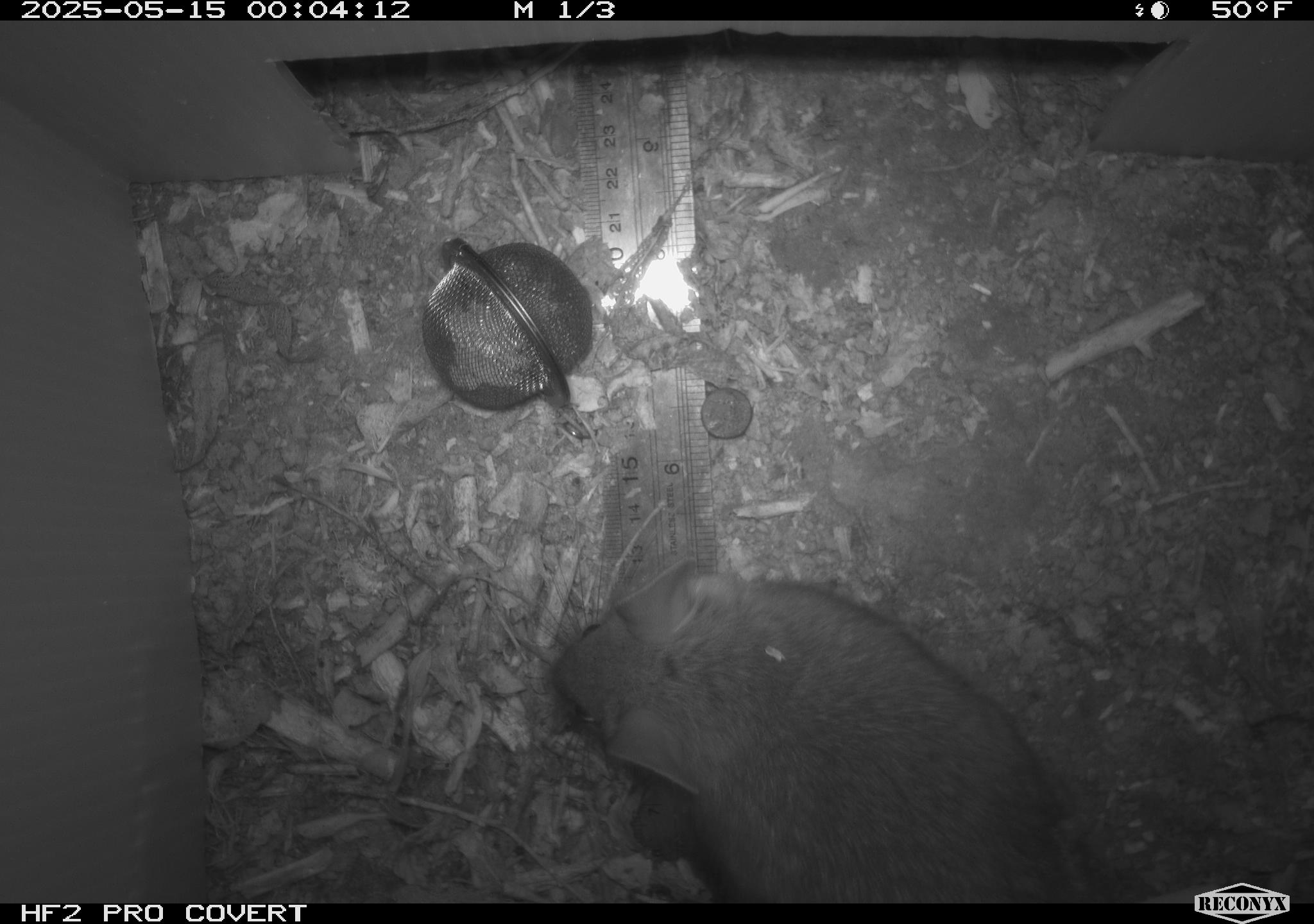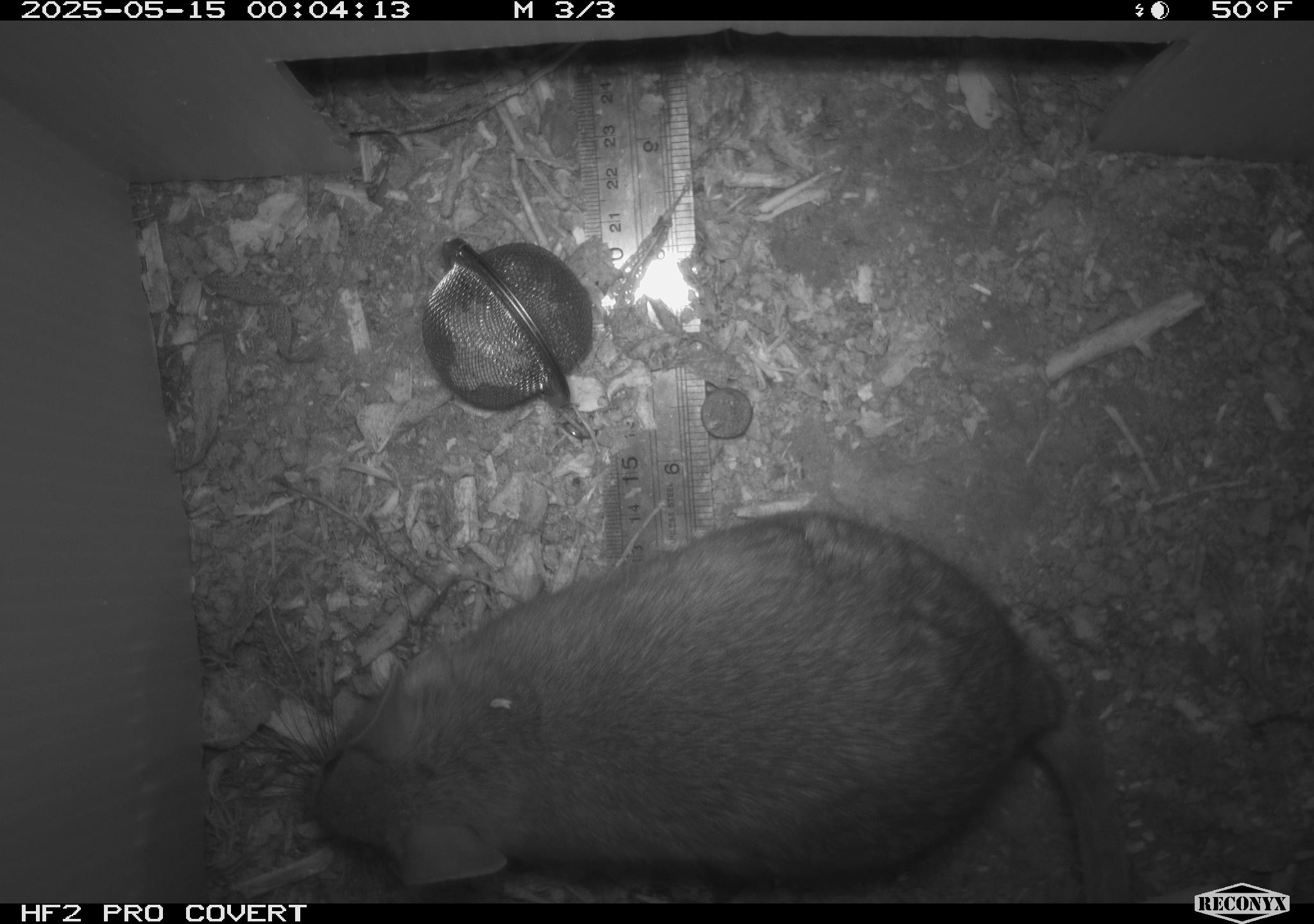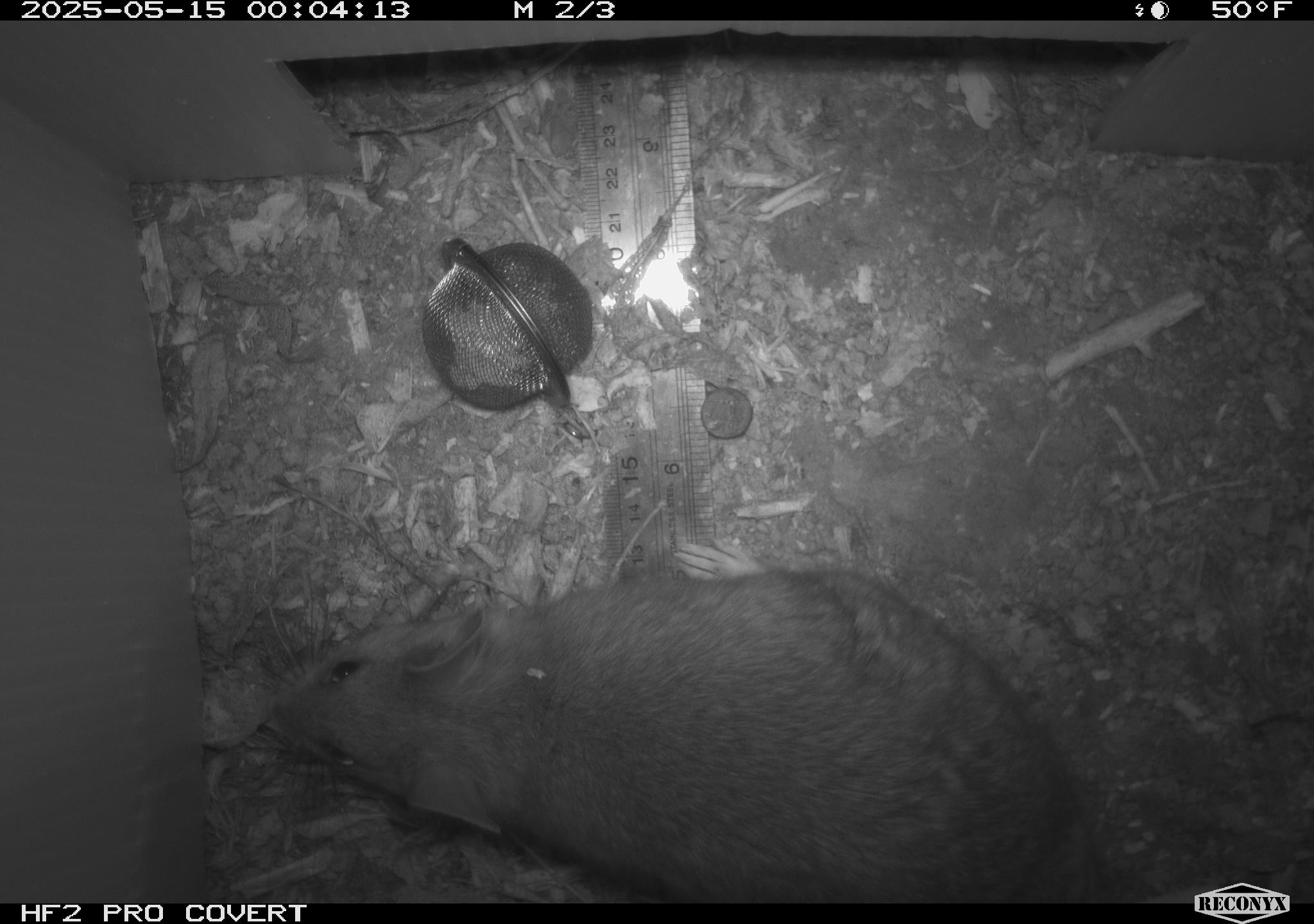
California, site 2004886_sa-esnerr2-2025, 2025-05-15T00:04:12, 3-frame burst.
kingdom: Animalia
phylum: Chordata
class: Mammalia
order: Rodentia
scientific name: Rodentia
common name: rodent